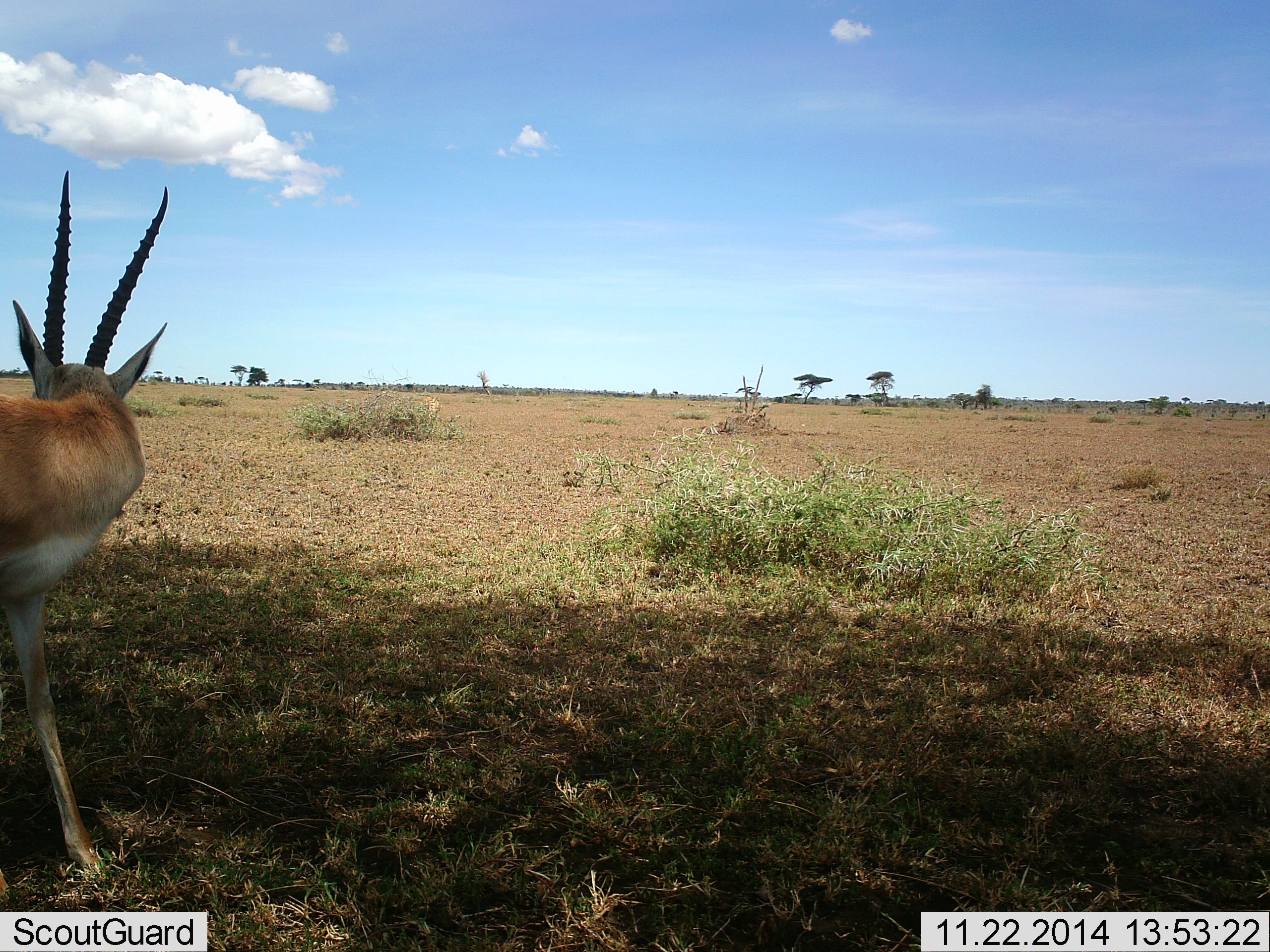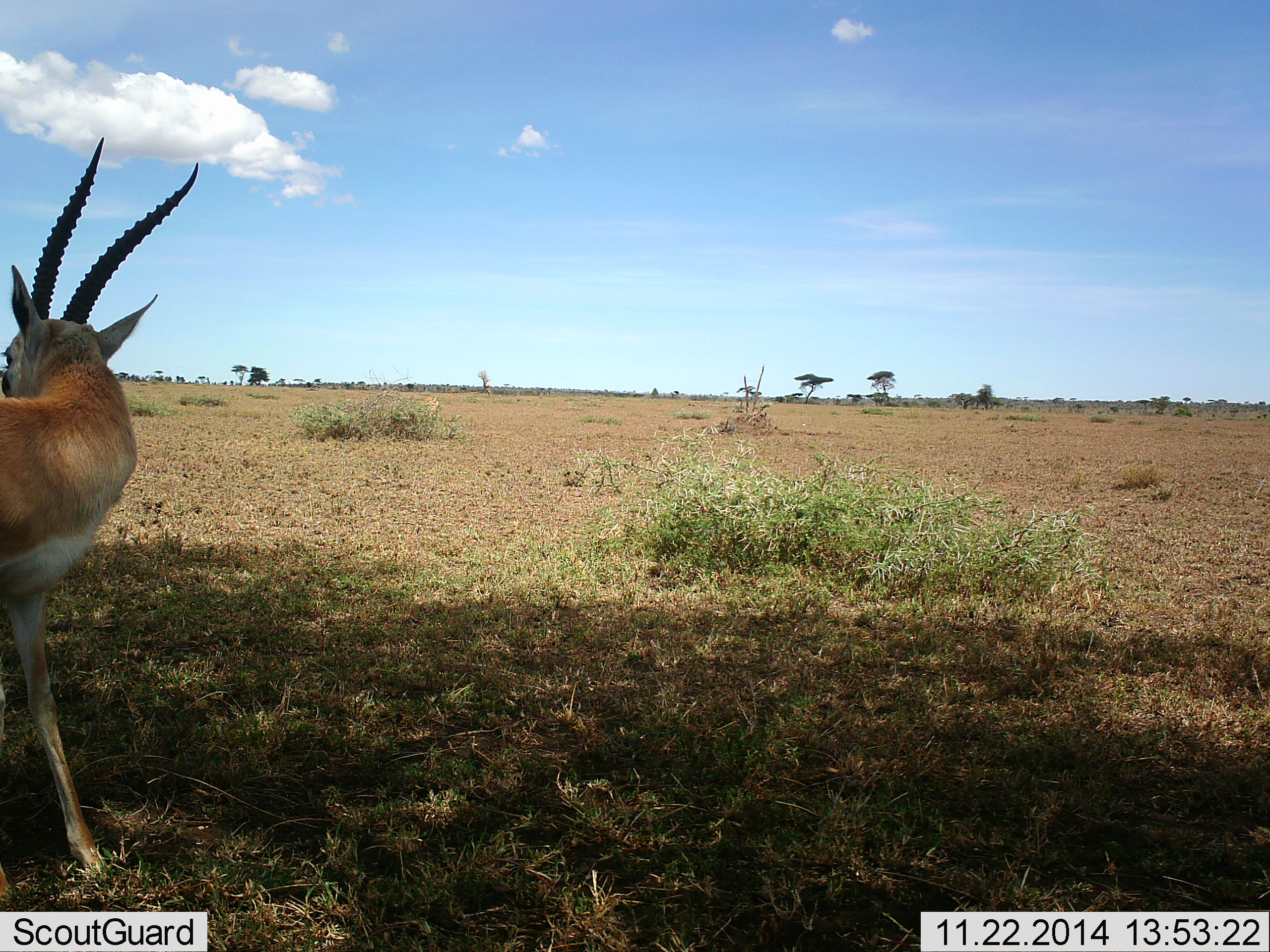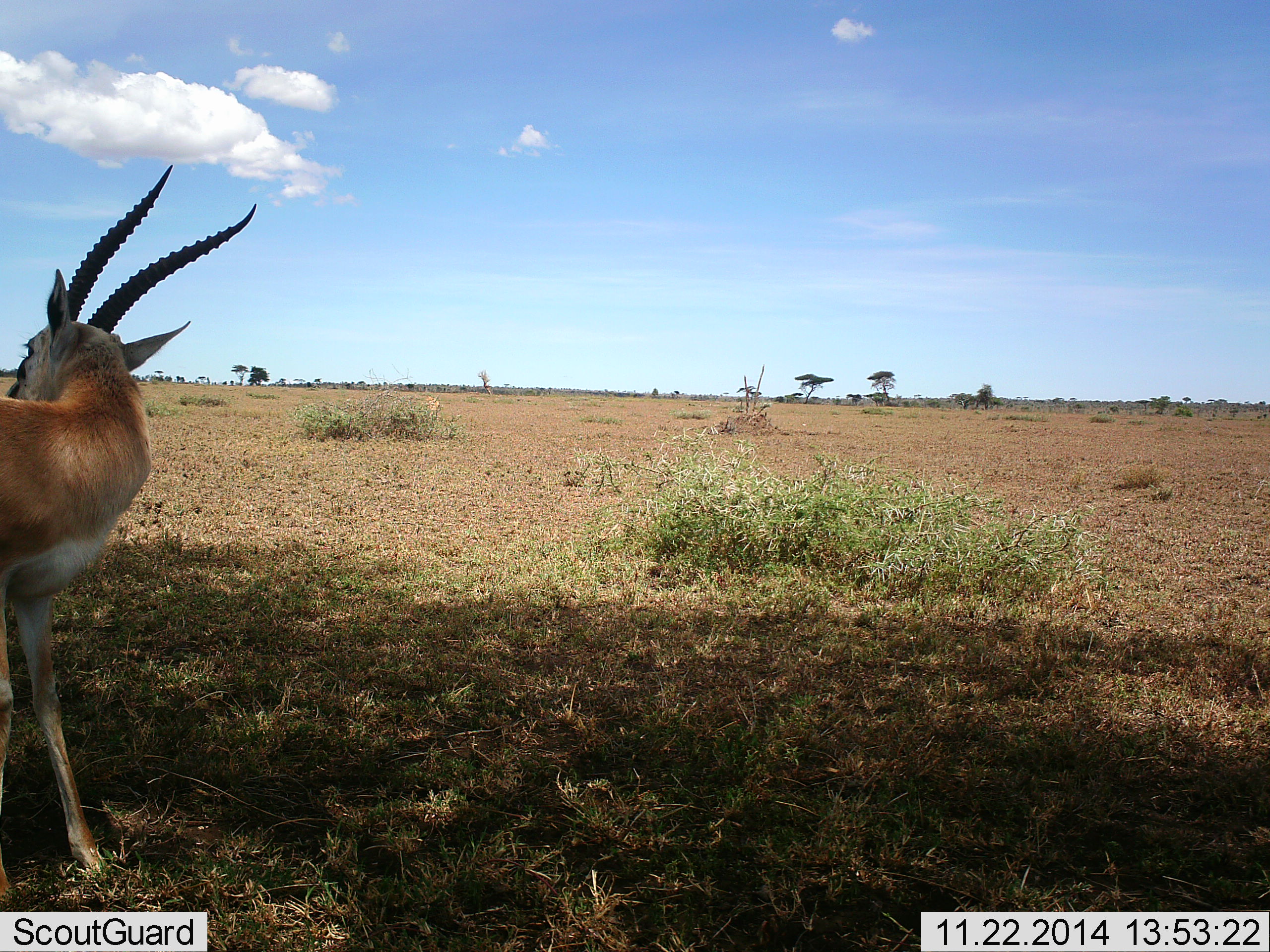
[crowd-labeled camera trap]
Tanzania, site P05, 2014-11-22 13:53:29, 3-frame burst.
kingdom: Animalia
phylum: Chordata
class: Mammalia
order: Artiodactyla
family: Bovidae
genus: Eudorcas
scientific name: Eudorcas thomsonii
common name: thomson's gazelle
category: gazellethomsons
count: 1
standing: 100%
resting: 0%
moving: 0%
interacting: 0%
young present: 0%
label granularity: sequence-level